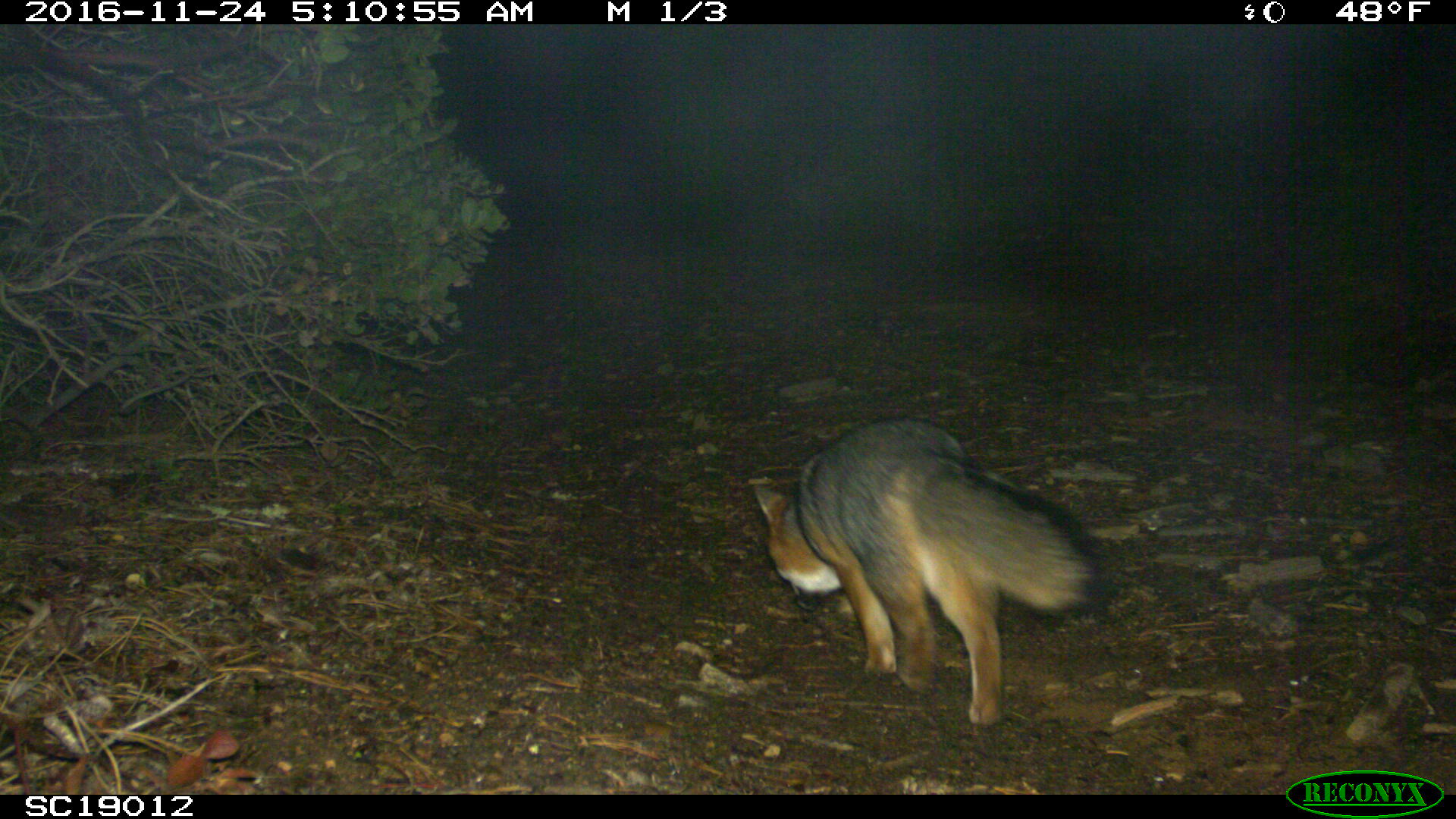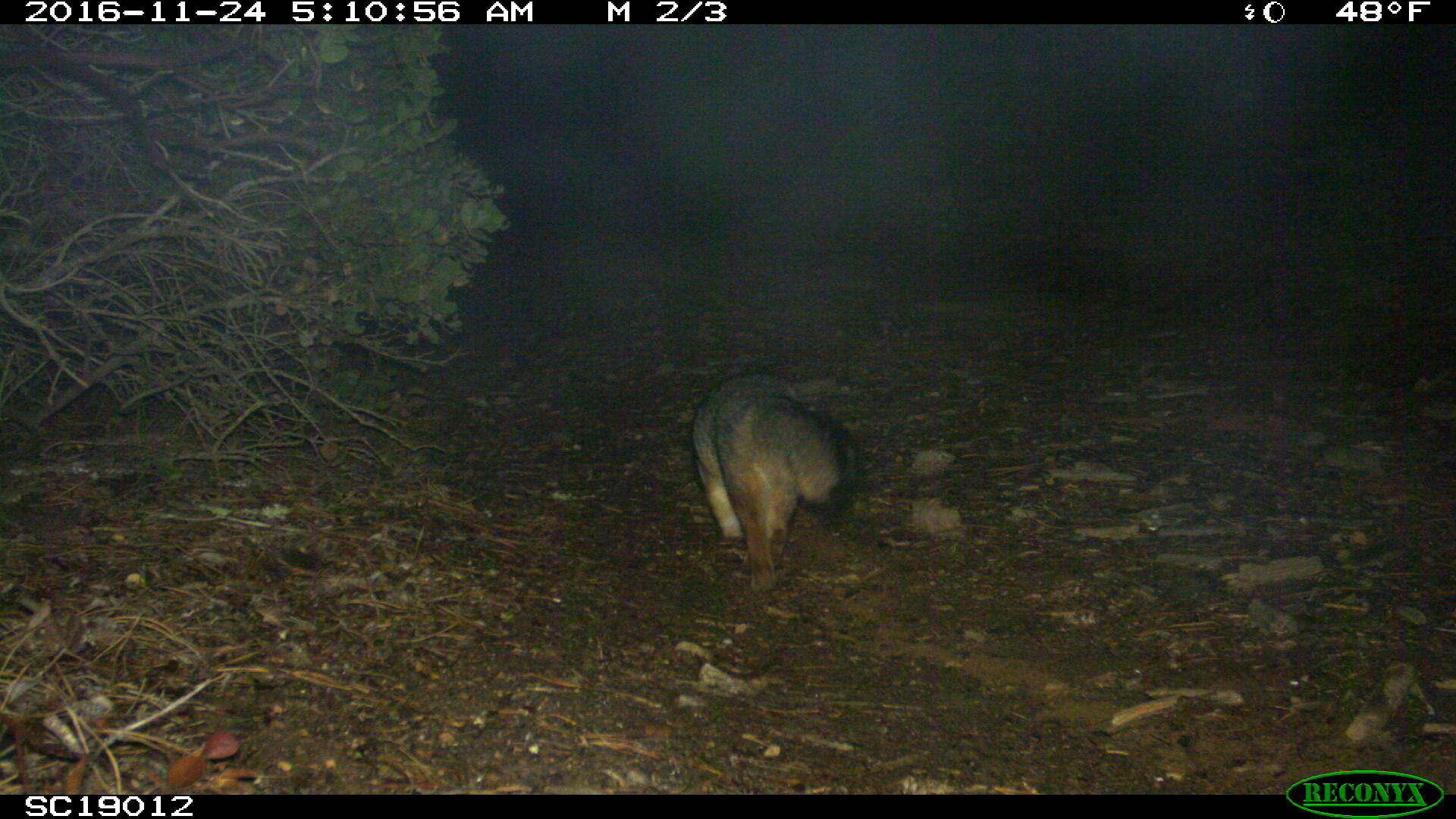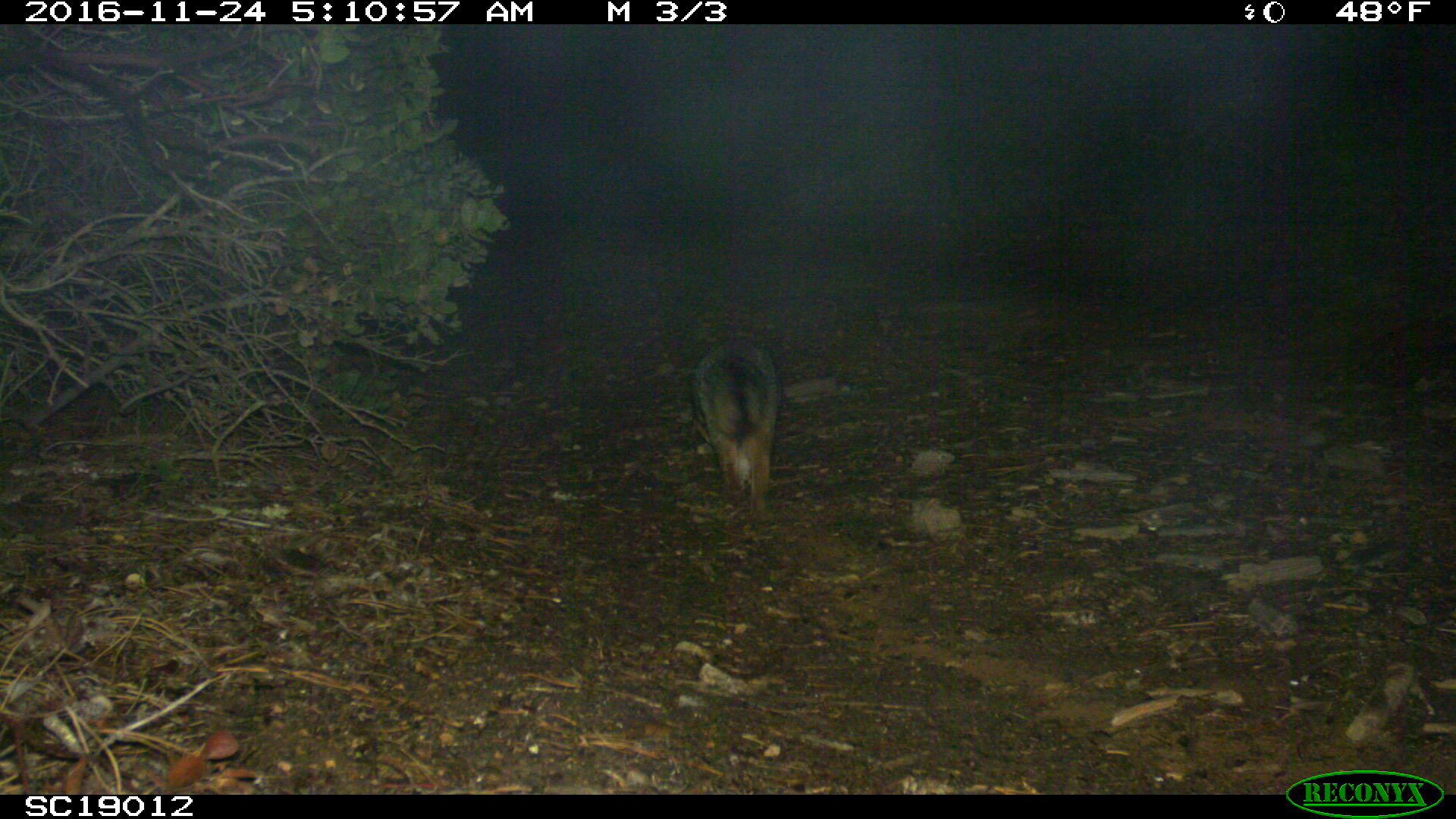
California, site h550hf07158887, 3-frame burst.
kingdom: Animalia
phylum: Chordata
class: Mammalia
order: Carnivora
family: Canidae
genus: Urocyon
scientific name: Urocyon littoralis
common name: island fox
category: fox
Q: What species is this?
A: Fox (island fox) (Urocyon littoralis).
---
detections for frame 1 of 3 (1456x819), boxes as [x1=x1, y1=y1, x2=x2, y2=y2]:
fox: [x1=752, y1=419, x2=1099, y2=726]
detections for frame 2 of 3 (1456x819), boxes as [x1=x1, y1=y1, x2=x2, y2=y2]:
fox: [x1=689, y1=372, x2=862, y2=594]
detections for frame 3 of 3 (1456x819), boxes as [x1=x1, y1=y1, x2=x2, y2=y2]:
fox: [x1=690, y1=340, x2=777, y2=524]